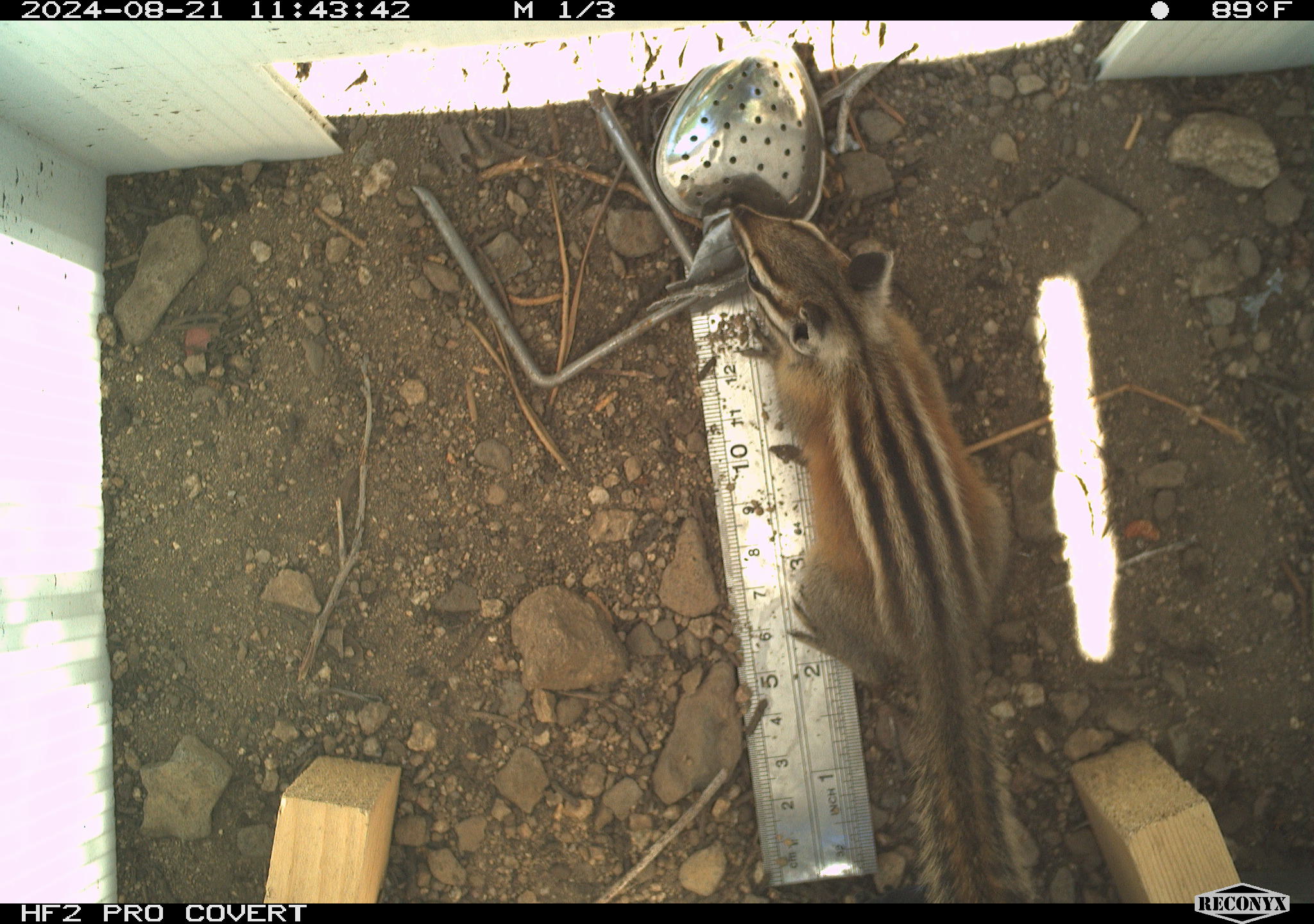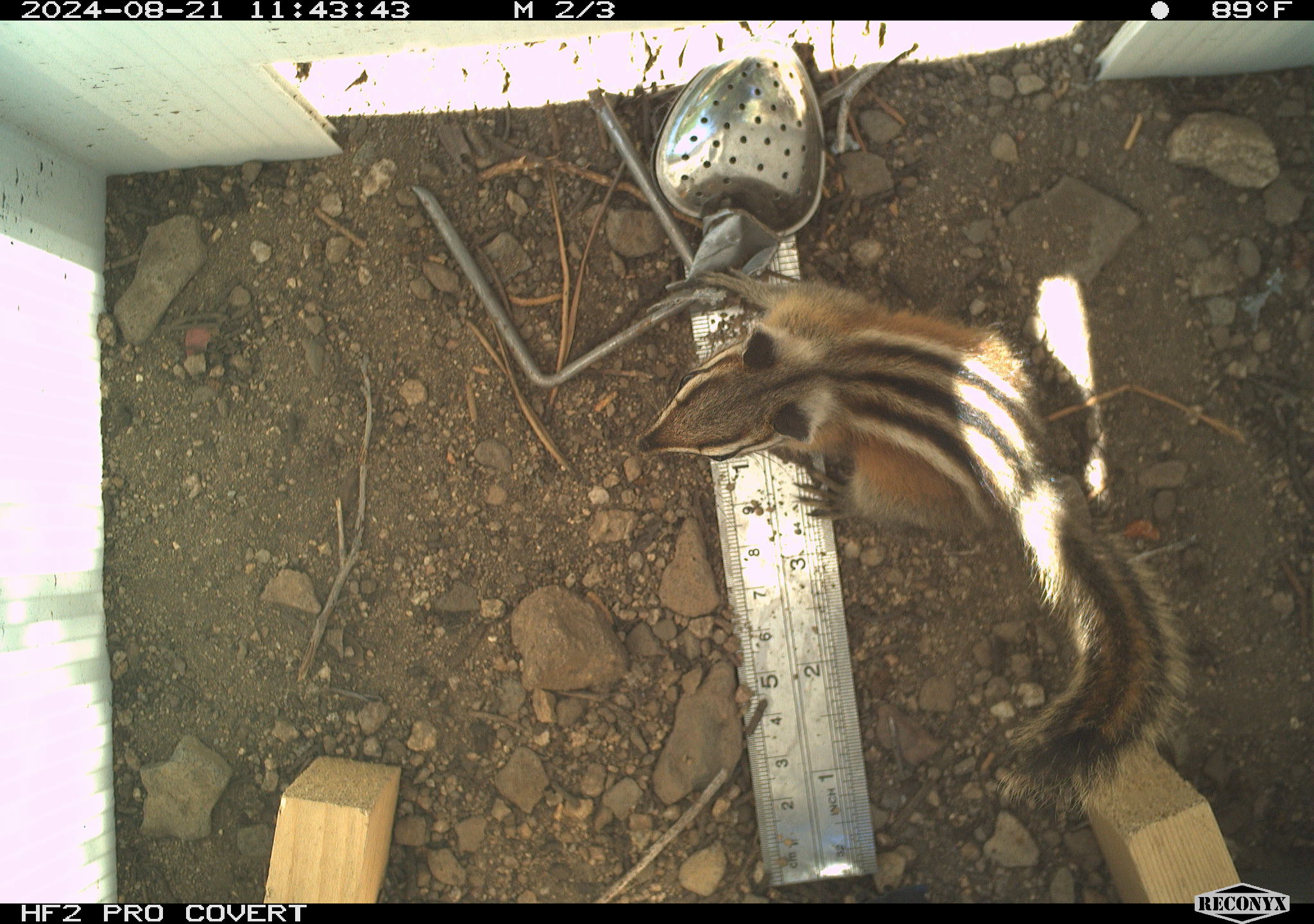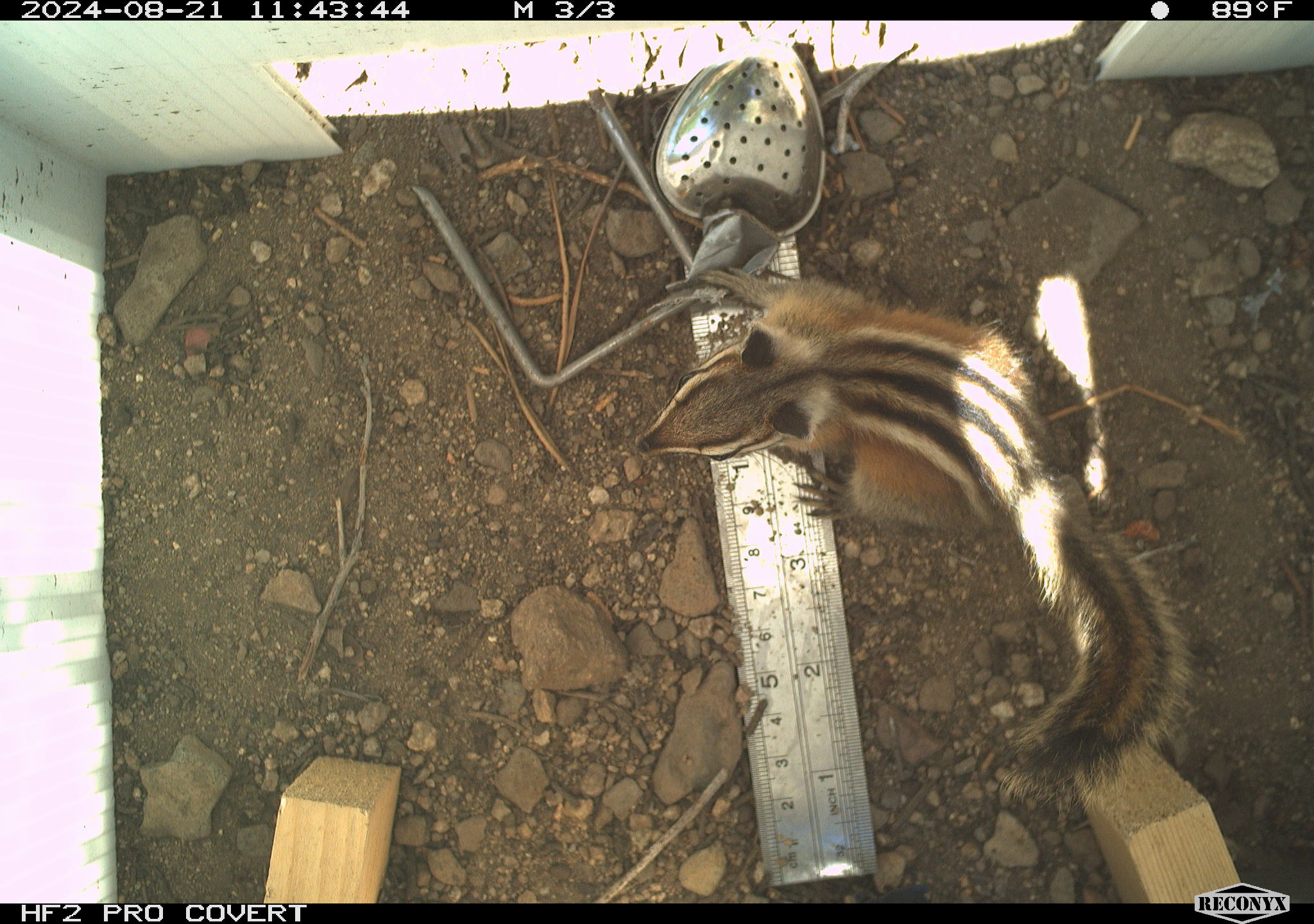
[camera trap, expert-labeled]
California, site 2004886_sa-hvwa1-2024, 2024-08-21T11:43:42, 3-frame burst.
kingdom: Animalia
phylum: Chordata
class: Mammalia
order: Rodentia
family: Sciuridae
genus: Neotamias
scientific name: Neotamias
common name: western chipmunks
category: neotamias species